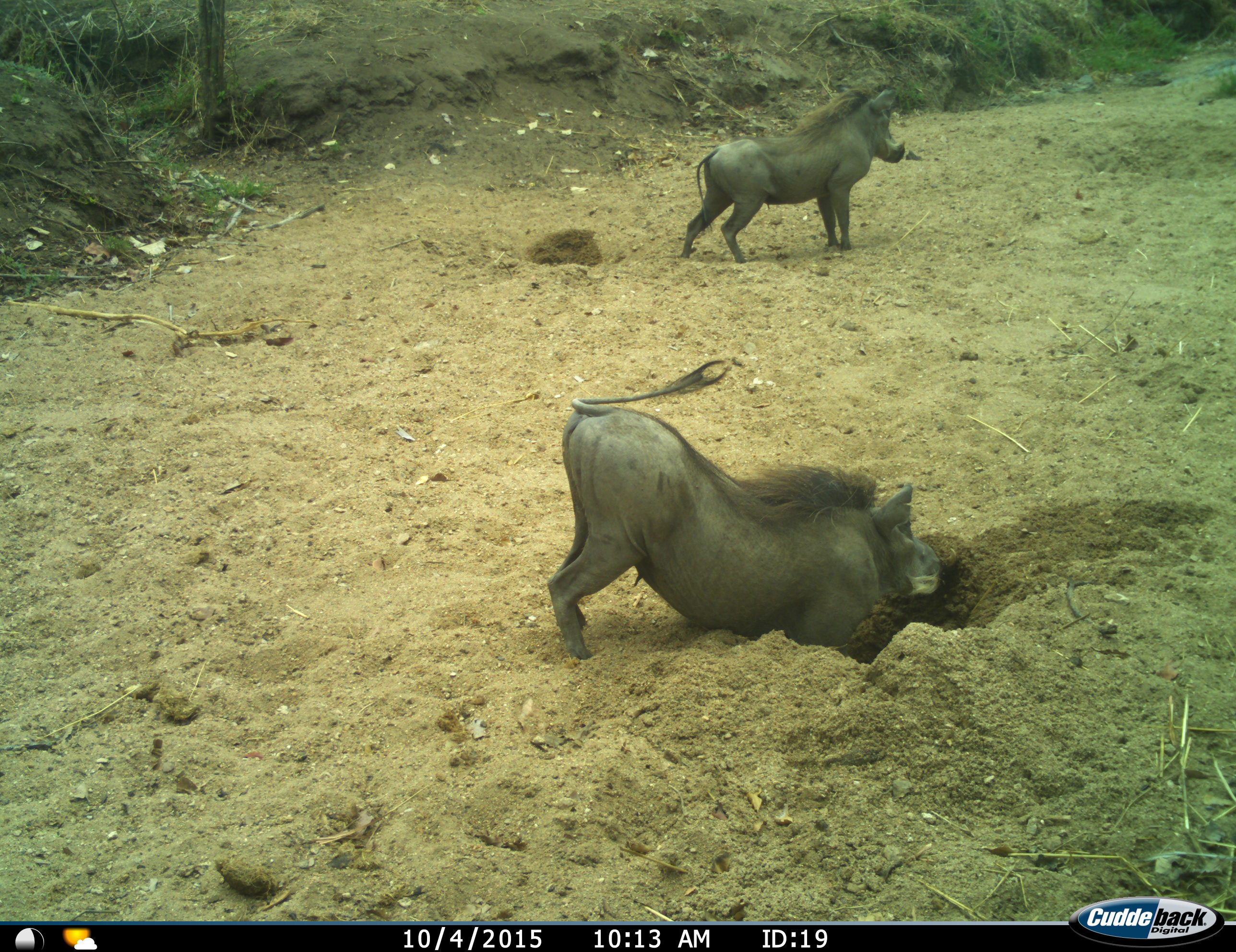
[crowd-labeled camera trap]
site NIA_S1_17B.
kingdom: Animalia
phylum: Chordata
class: Mammalia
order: Artiodactyla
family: Suidae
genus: Phacochoerus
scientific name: Phacochoerus africanus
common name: warthog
Warthog (Phacochoerus africanus), count 2. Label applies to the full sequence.